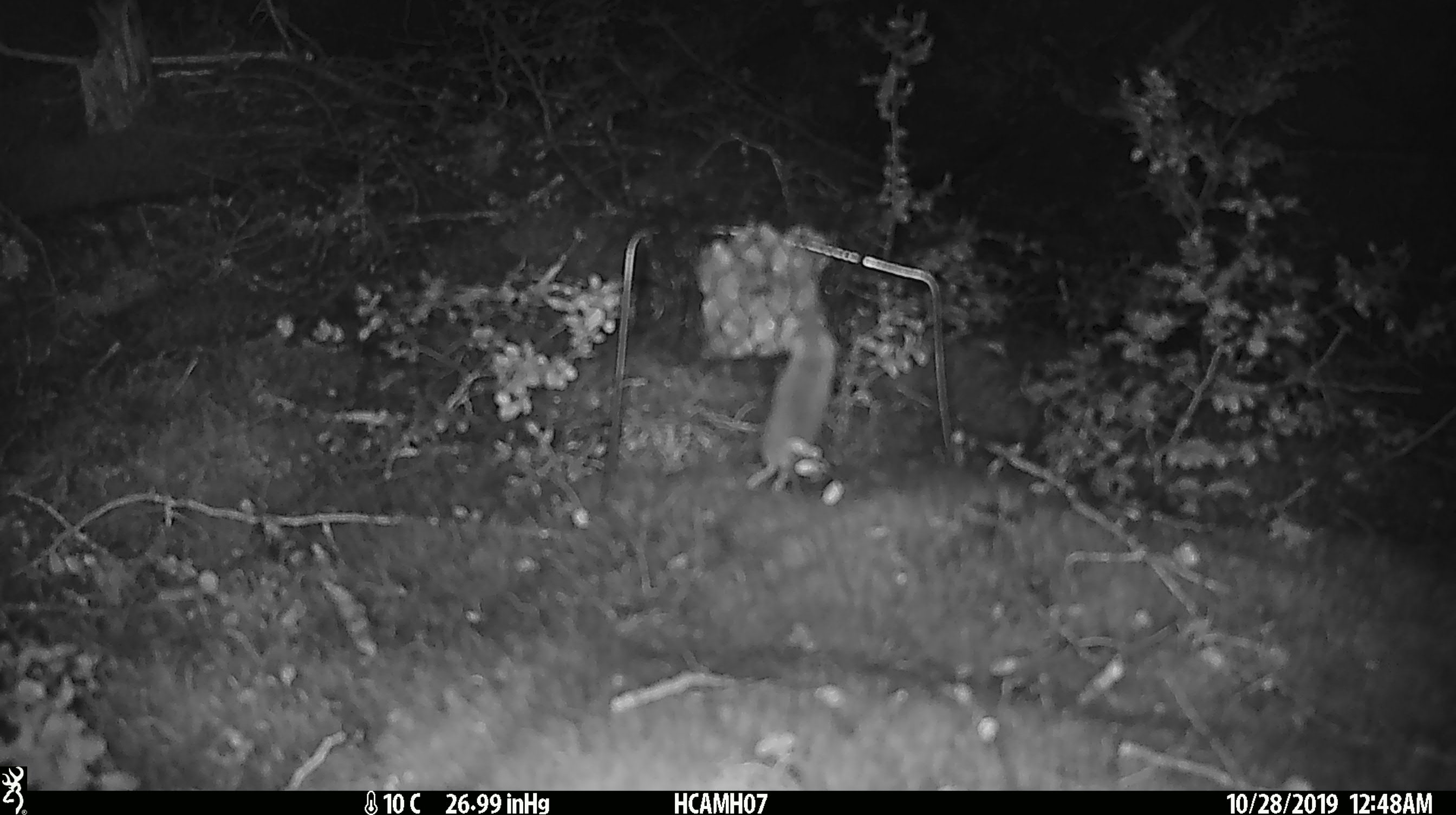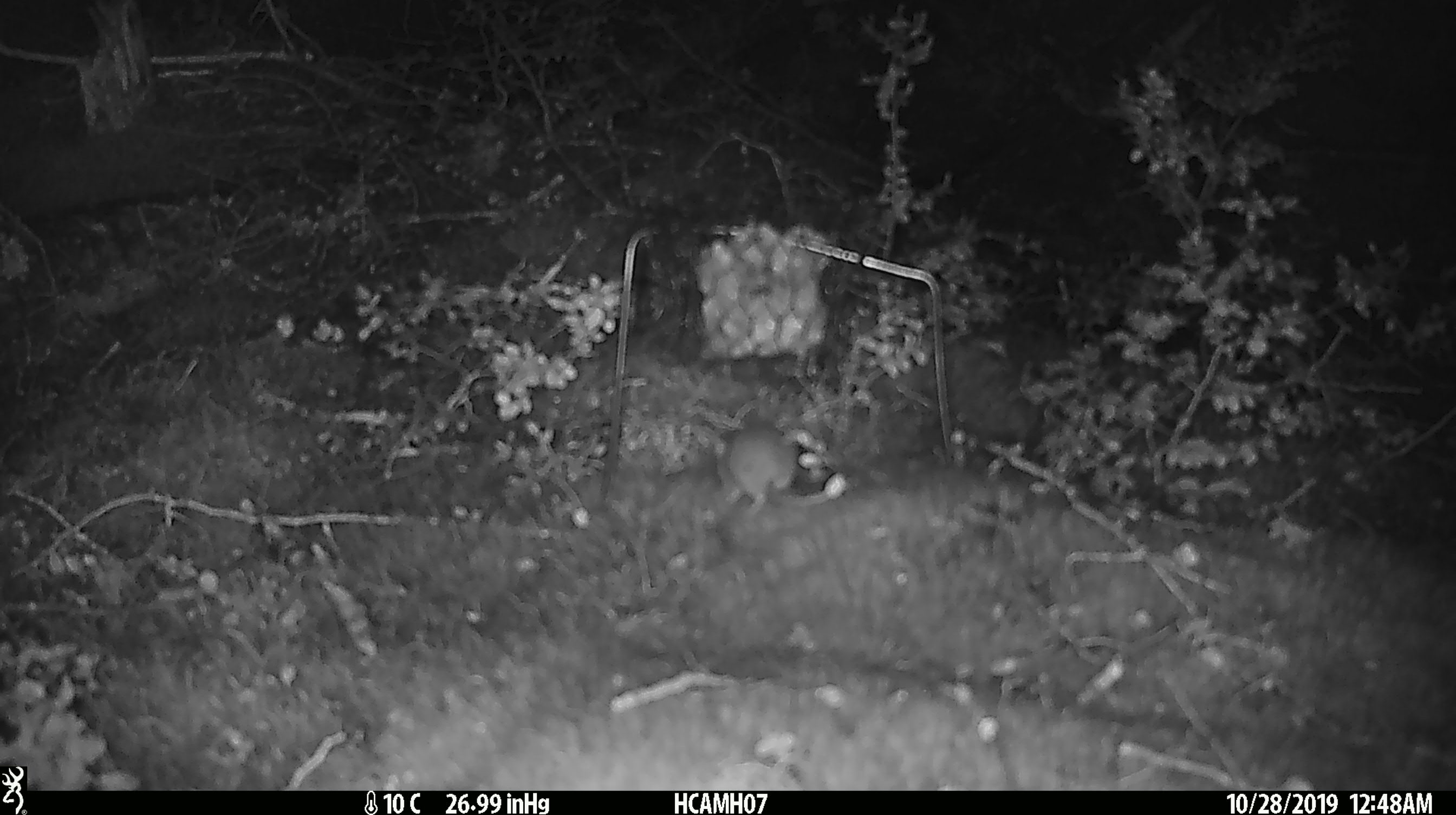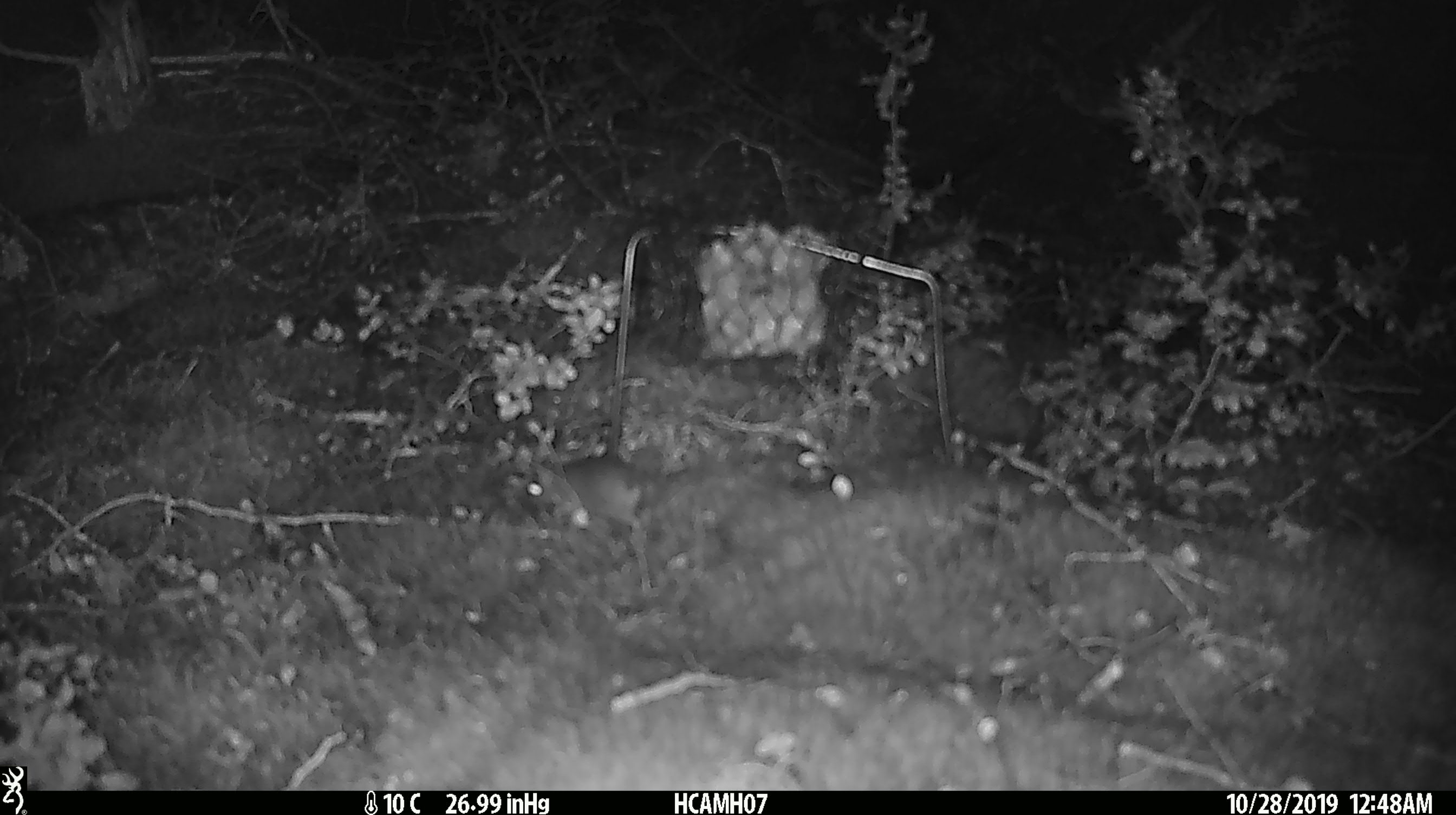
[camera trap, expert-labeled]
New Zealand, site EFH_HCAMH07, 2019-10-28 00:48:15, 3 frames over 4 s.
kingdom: Animalia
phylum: Chordata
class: Mammalia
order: Rodentia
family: Muridae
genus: Mus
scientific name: Mus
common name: mouse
Mouse (Mus).